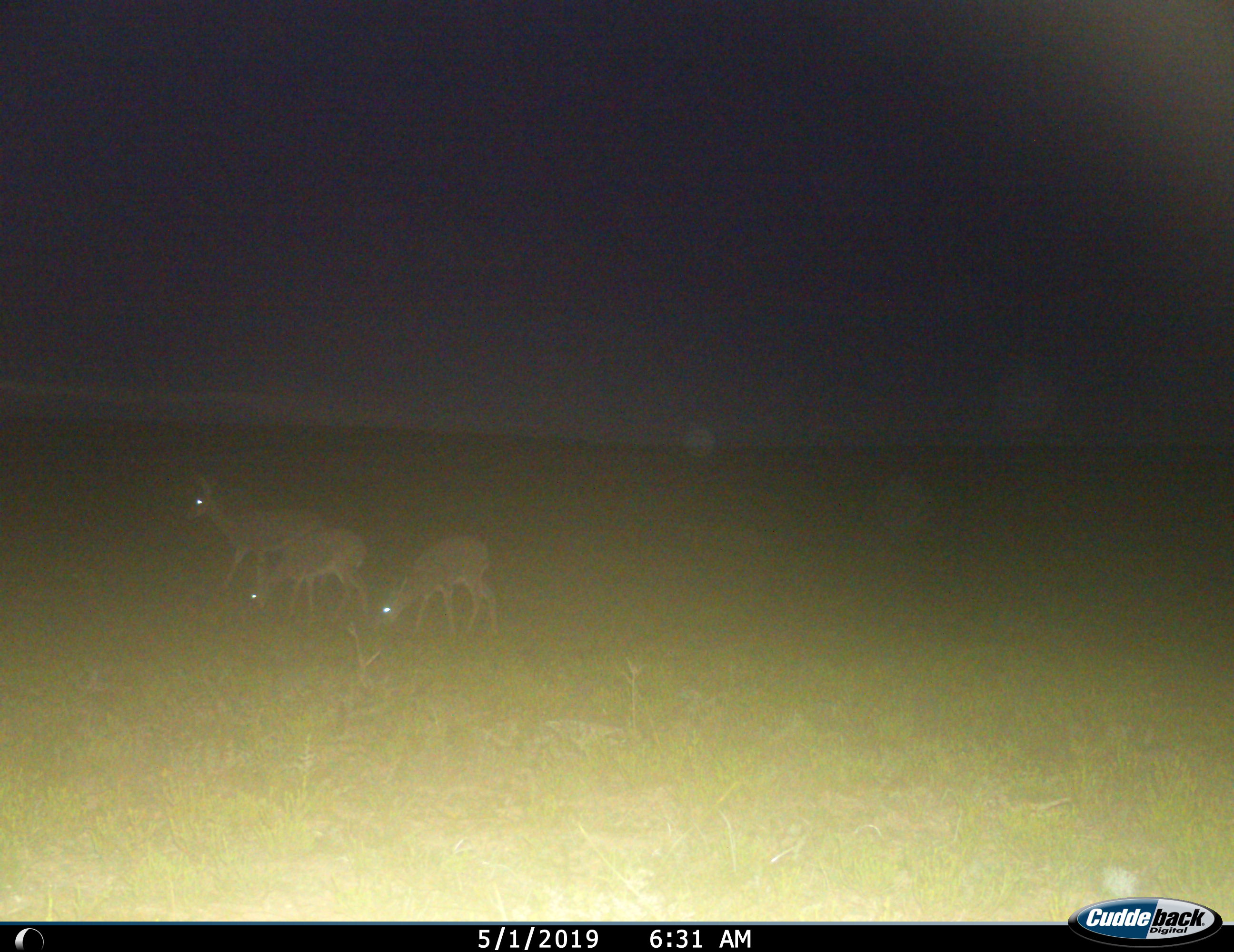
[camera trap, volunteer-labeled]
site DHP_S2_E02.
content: unidentified animal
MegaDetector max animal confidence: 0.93